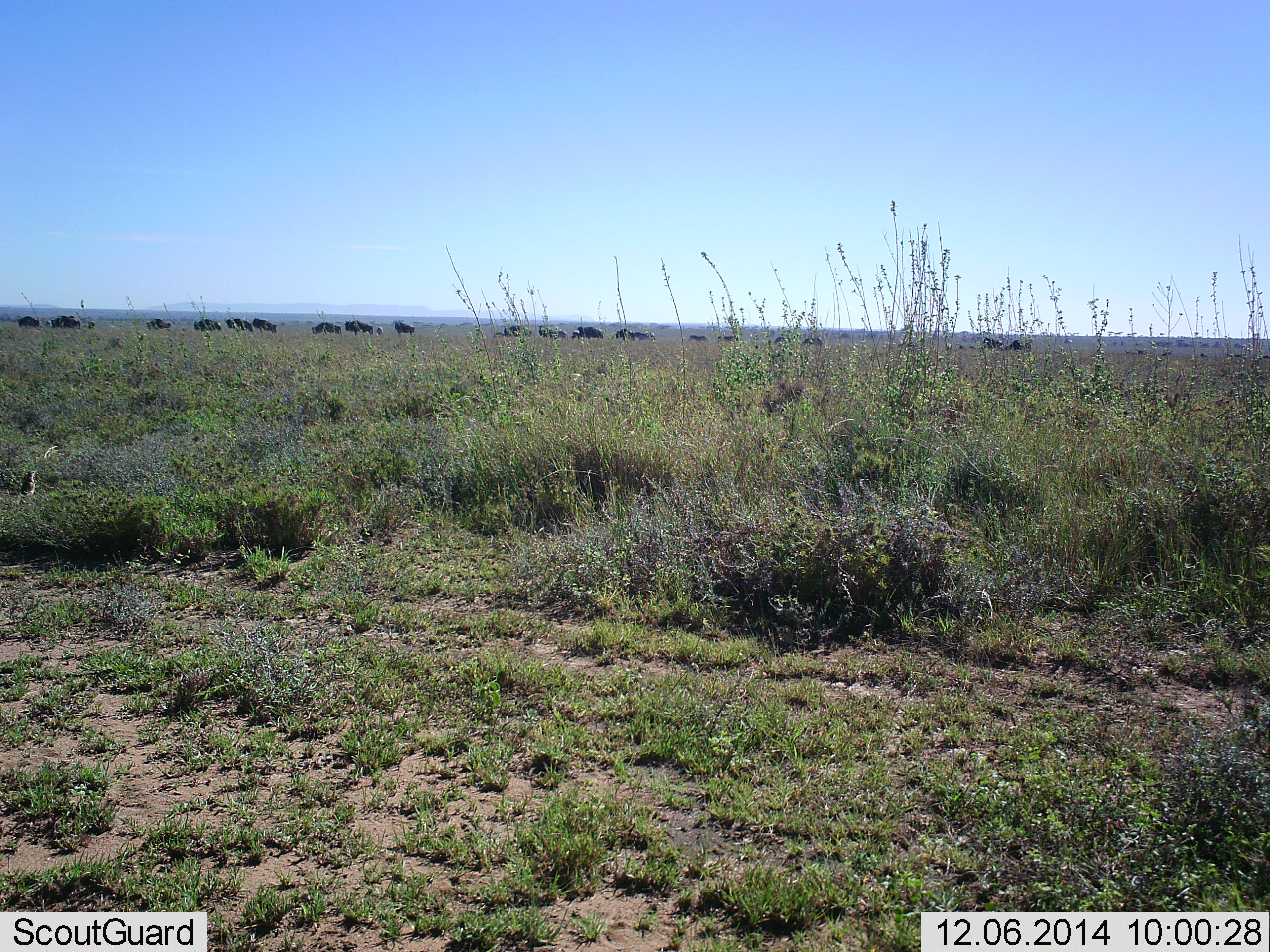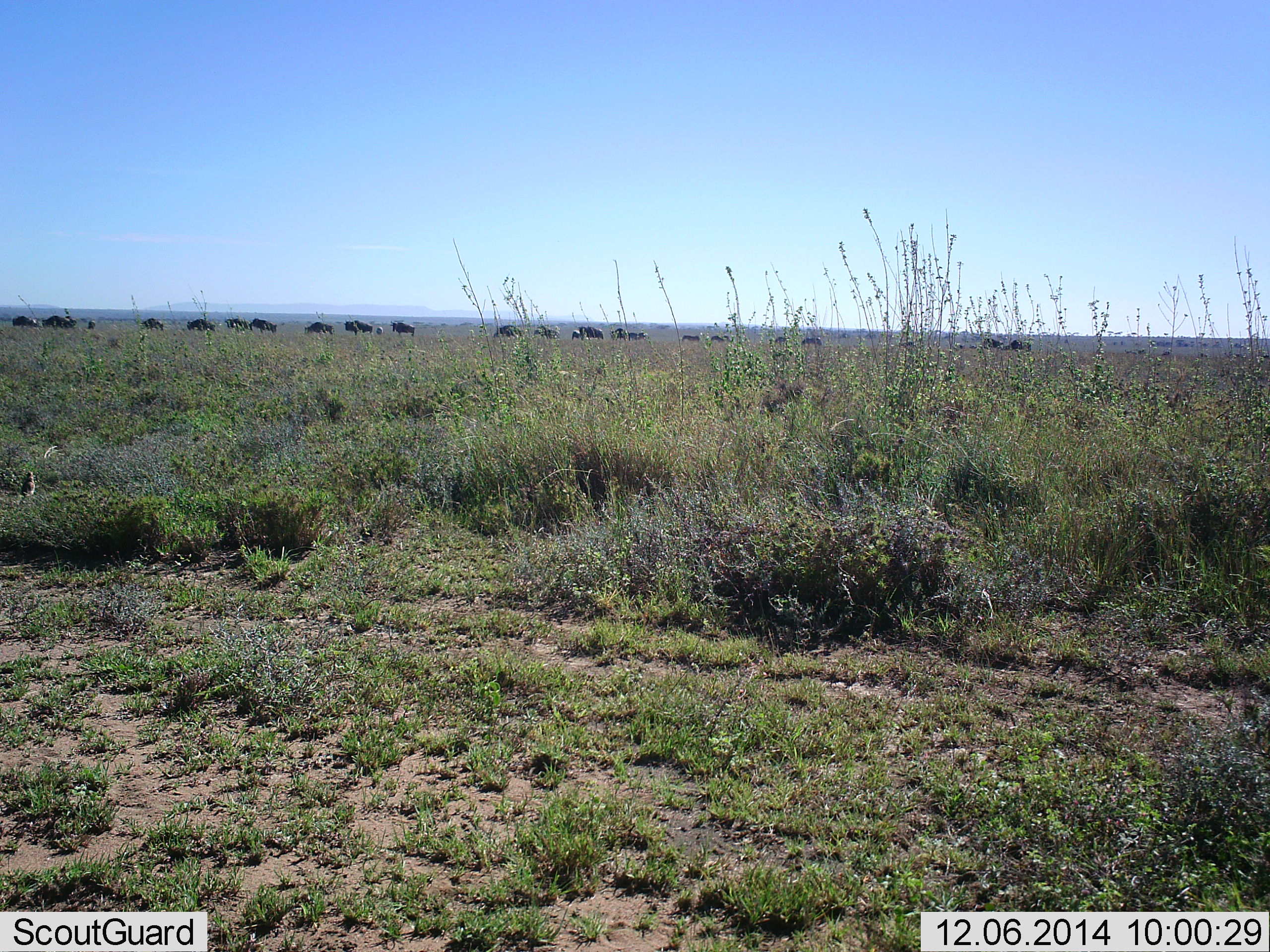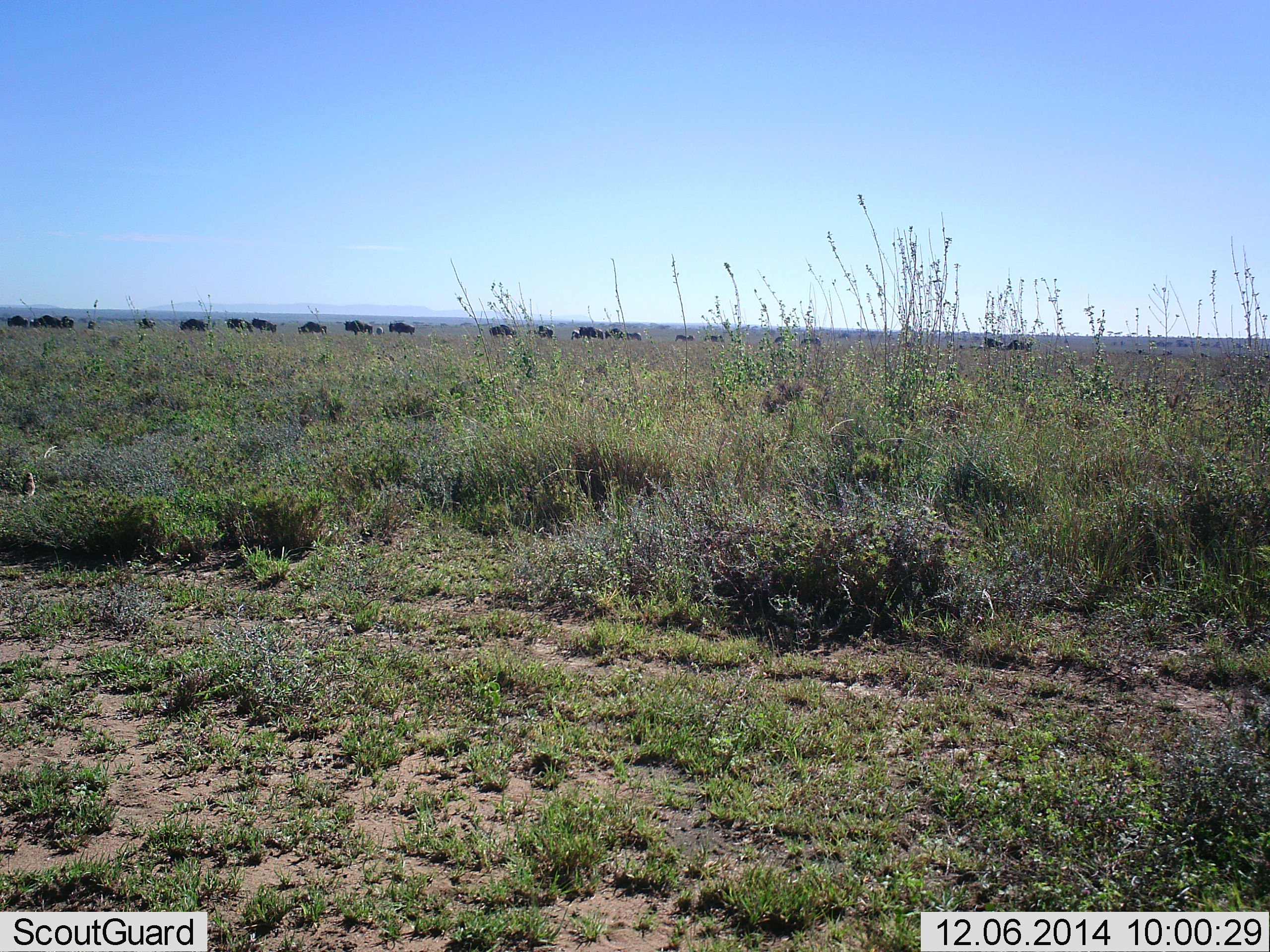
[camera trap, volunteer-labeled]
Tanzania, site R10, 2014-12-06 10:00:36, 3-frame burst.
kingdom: Animalia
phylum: Chordata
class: Mammalia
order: Artiodactyla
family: Bovidae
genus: Connochaetes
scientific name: Connochaetes taurinus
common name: blue wildebeest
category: wildebeest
Wildebeest (blue wildebeest) (Connochaetes taurinus), count 11-50. Behavior (volunteer vote fractions): standing 44%, resting 0%, moving 89%, interacting 0%. Young present (vote fraction): 0%. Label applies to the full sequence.